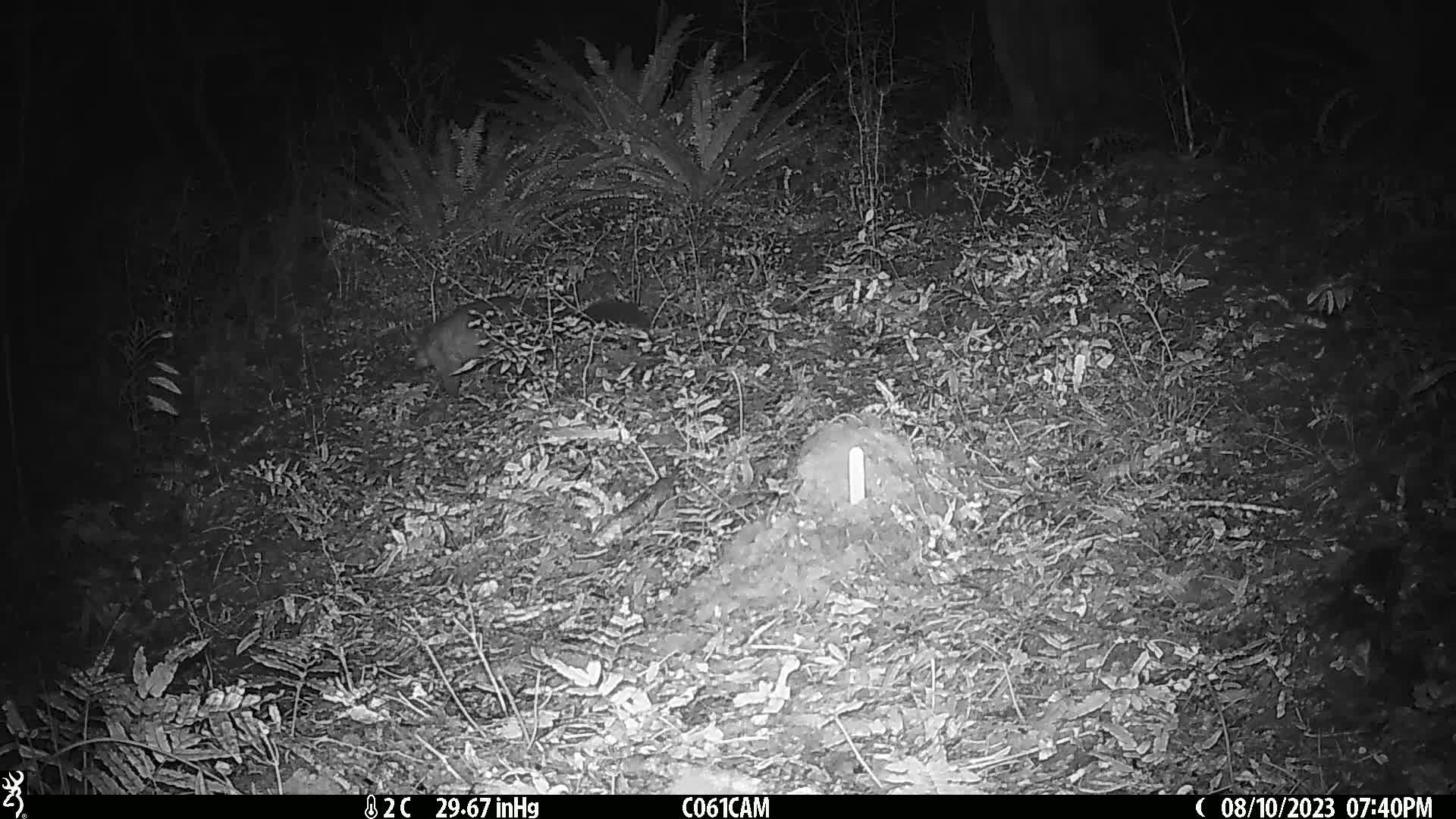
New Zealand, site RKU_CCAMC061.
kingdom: Animalia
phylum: Chordata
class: Mammalia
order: Diprotodontia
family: Phalangeridae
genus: Trichosurus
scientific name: Trichosurus vulpecula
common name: common brushtail possum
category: possum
Possum (common brushtail possum) (Trichosurus vulpecula).